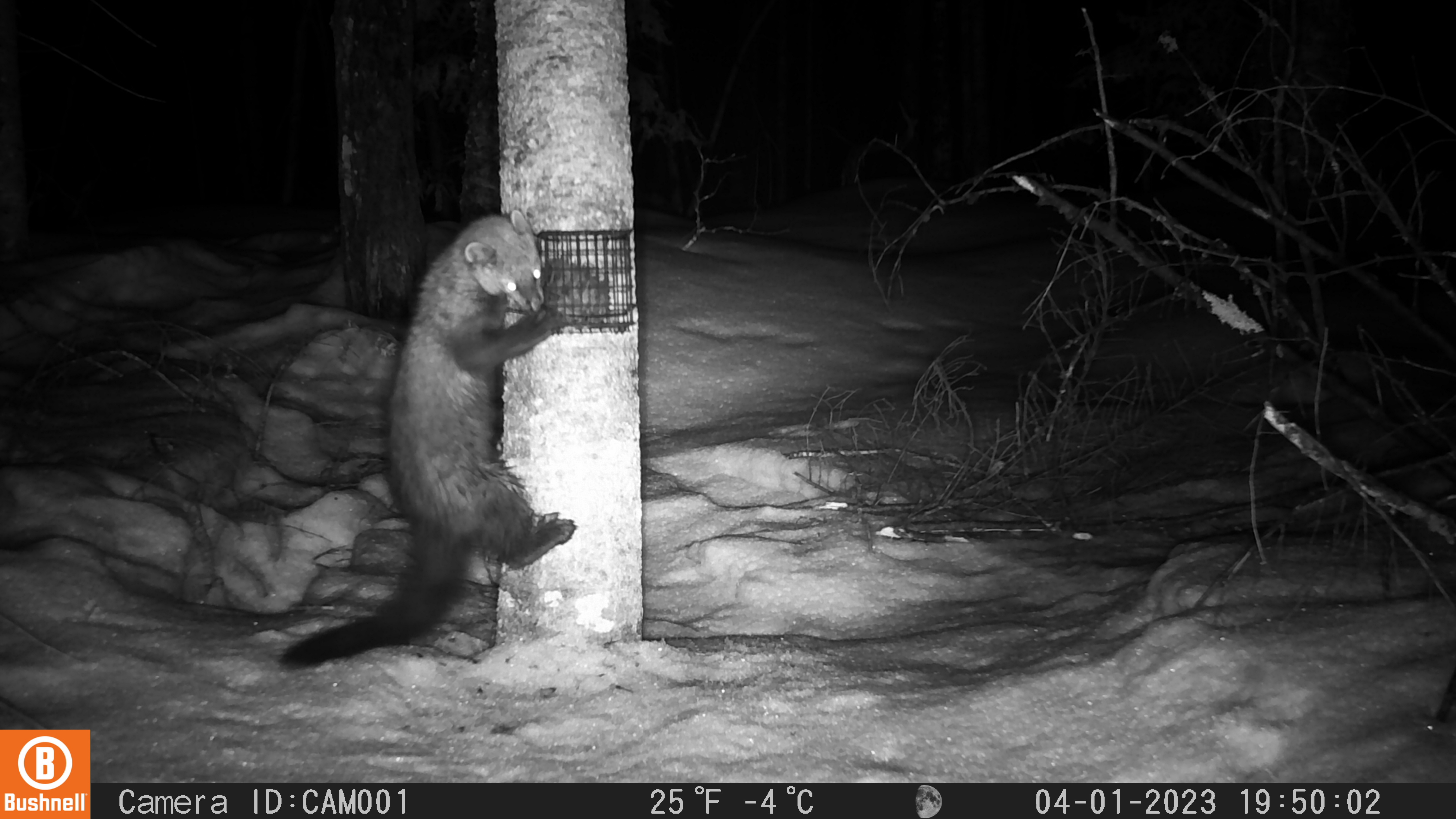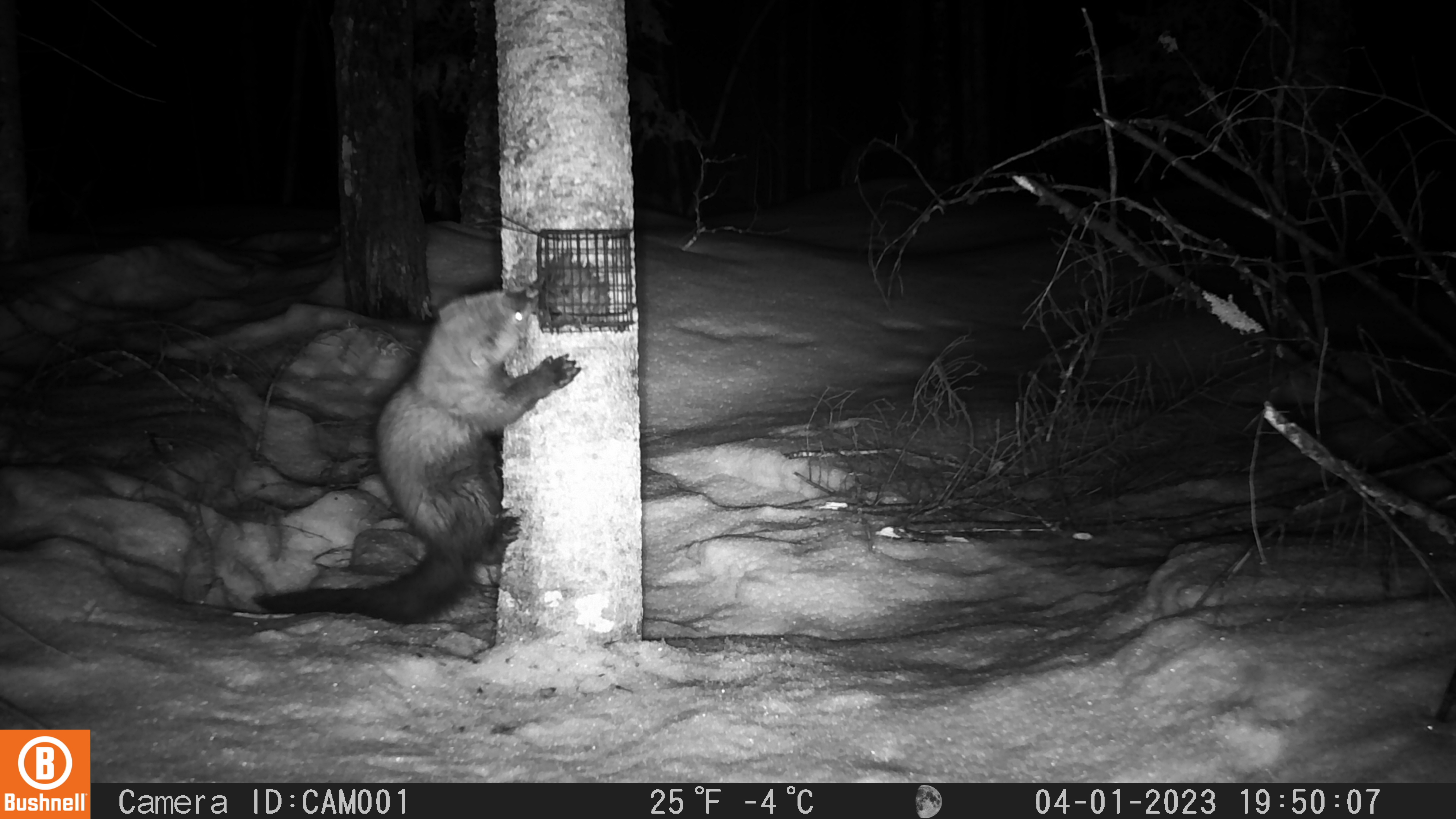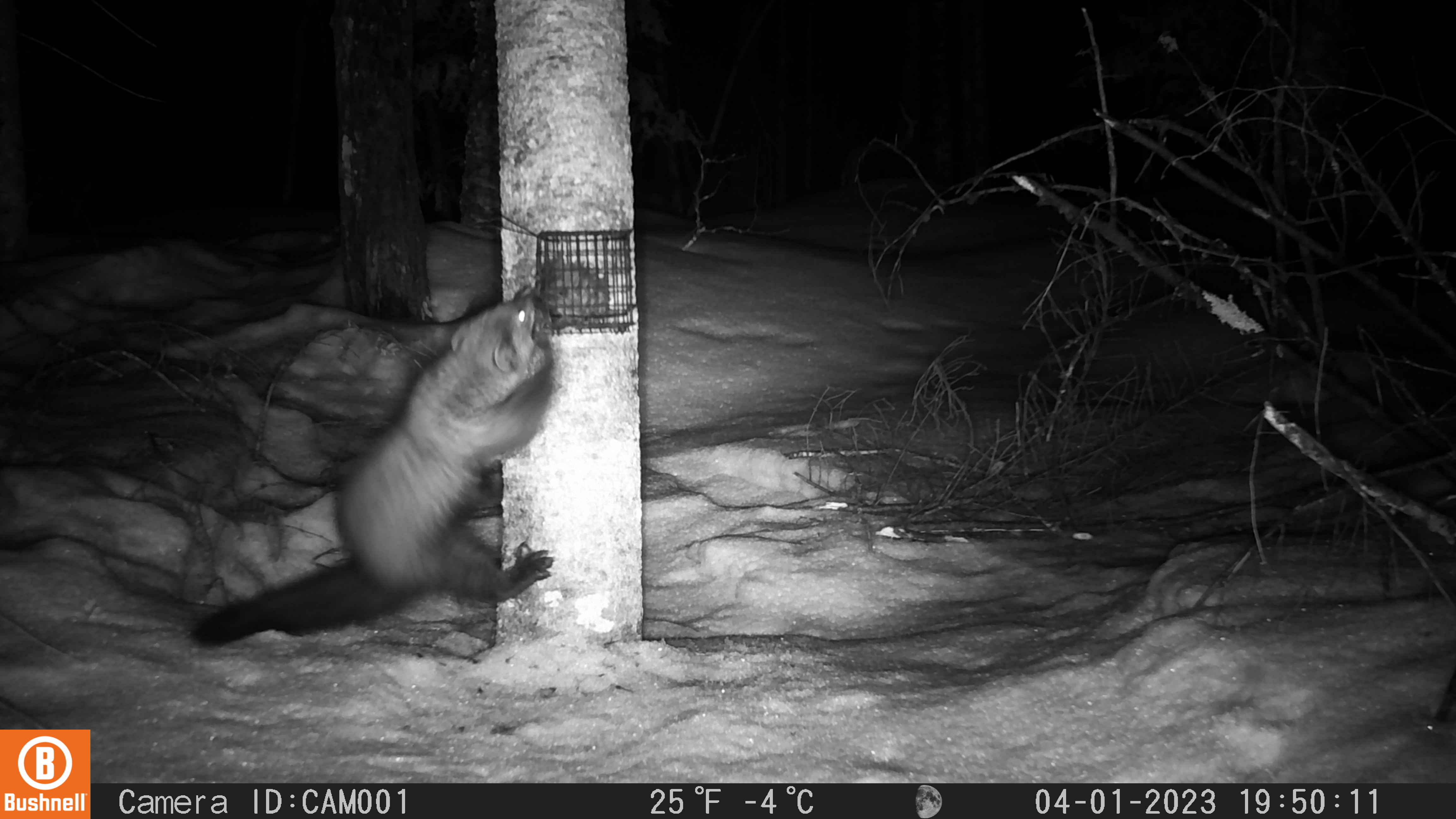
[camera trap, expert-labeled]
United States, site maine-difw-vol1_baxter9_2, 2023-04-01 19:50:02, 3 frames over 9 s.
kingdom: Animalia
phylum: Chordata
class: Mammalia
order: Carnivora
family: Mustelidae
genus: Pekania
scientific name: Pekania pennanti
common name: fisher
Fisher (Pekania pennanti).